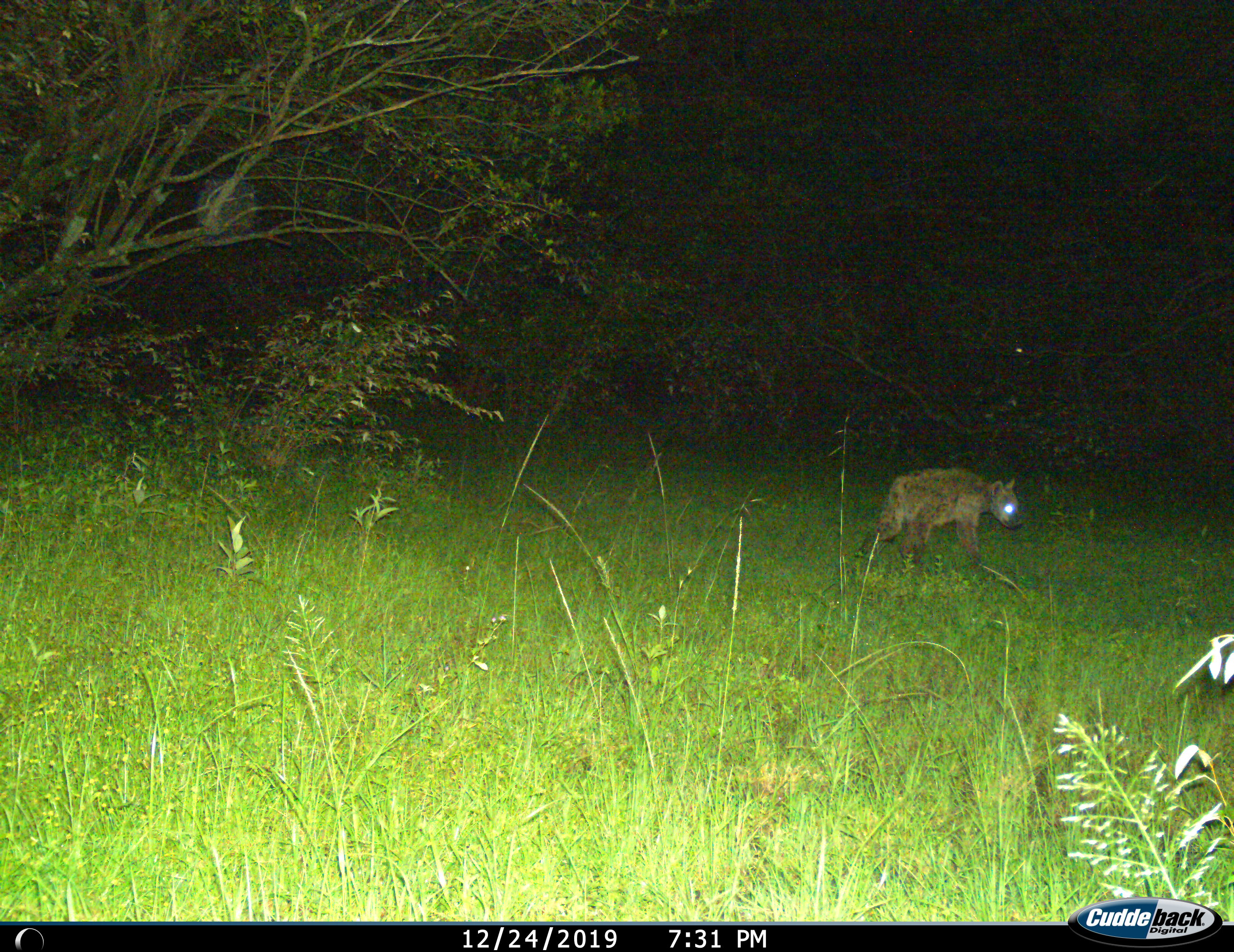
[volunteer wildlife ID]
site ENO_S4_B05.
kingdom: Animalia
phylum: Chordata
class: Mammalia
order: Carnivora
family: Hyaenidae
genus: Crocuta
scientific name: Crocuta crocuta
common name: spotted hyena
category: hyenaspotted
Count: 1.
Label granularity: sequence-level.